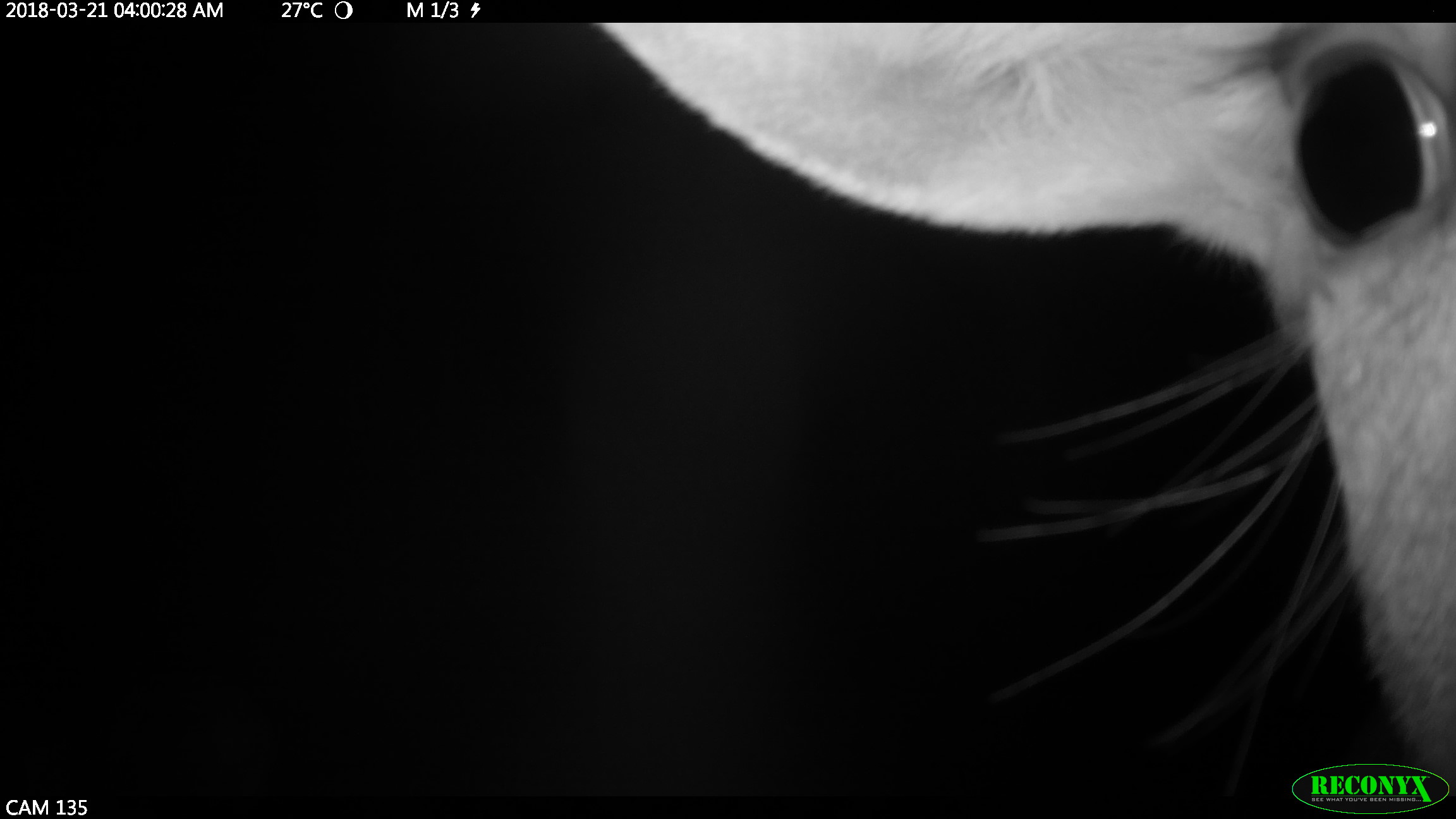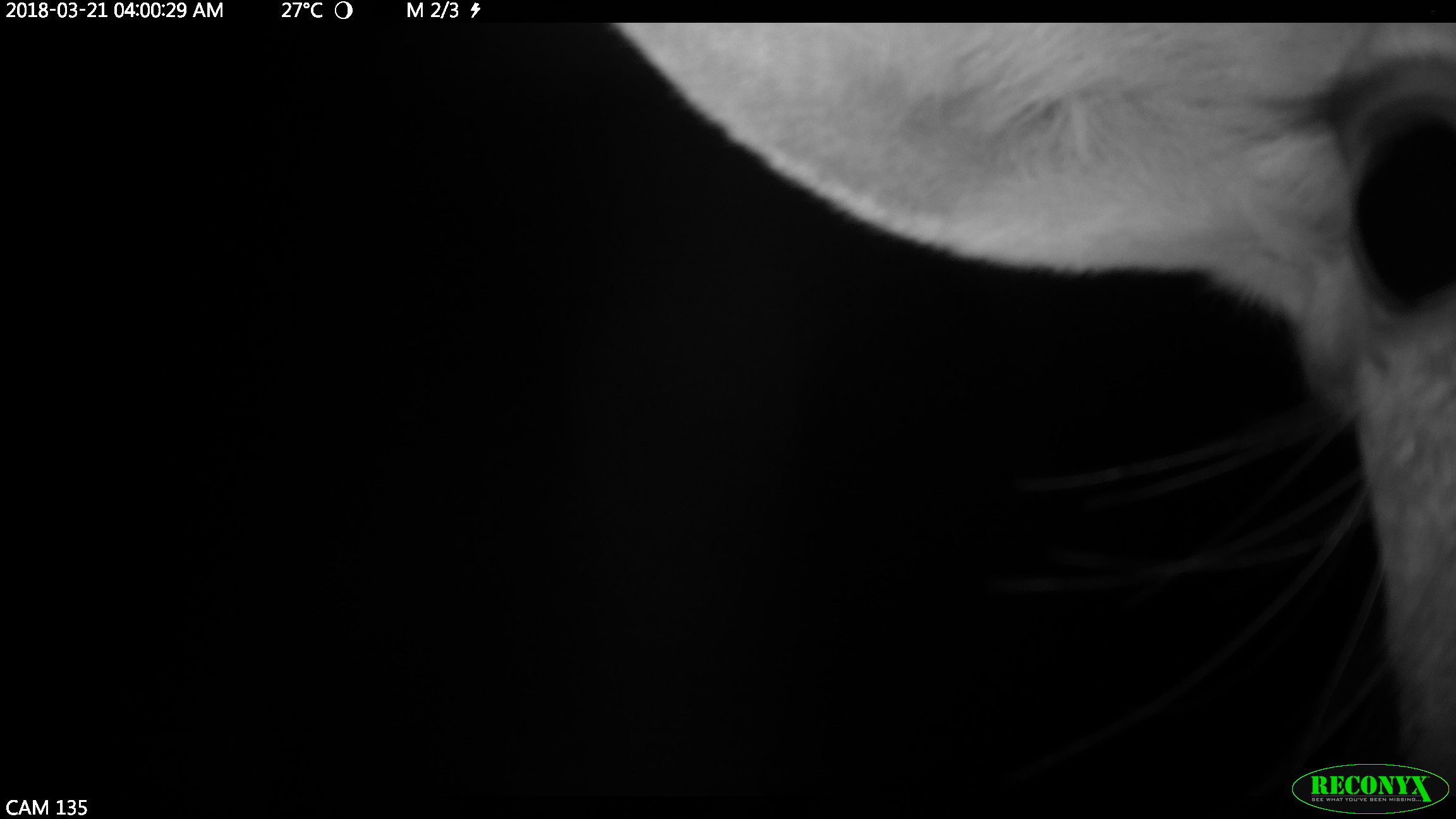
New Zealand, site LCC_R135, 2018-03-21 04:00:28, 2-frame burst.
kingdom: Animalia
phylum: Chordata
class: Mammalia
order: Artiodactyla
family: Cervidae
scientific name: Cervidae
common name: deer